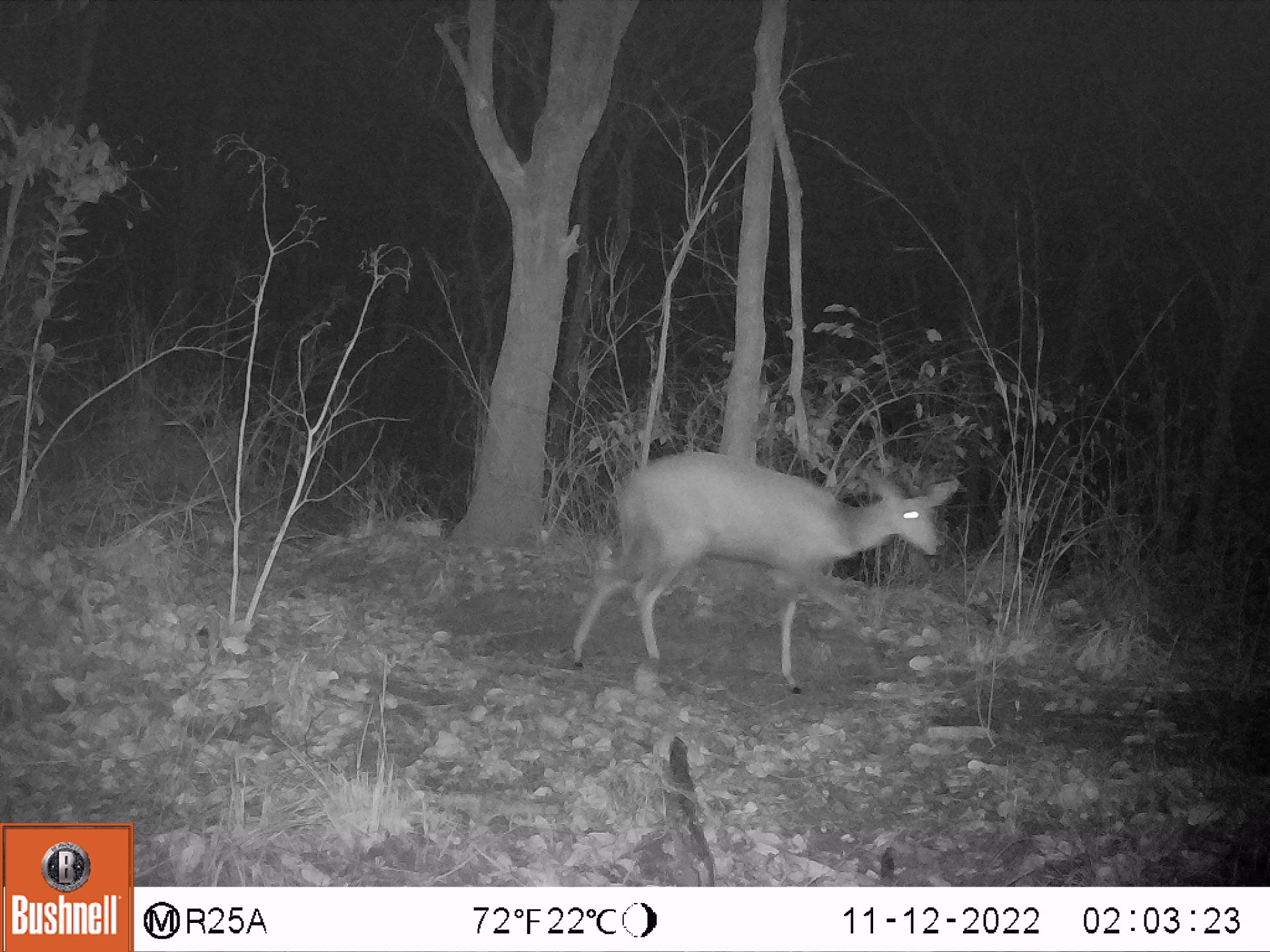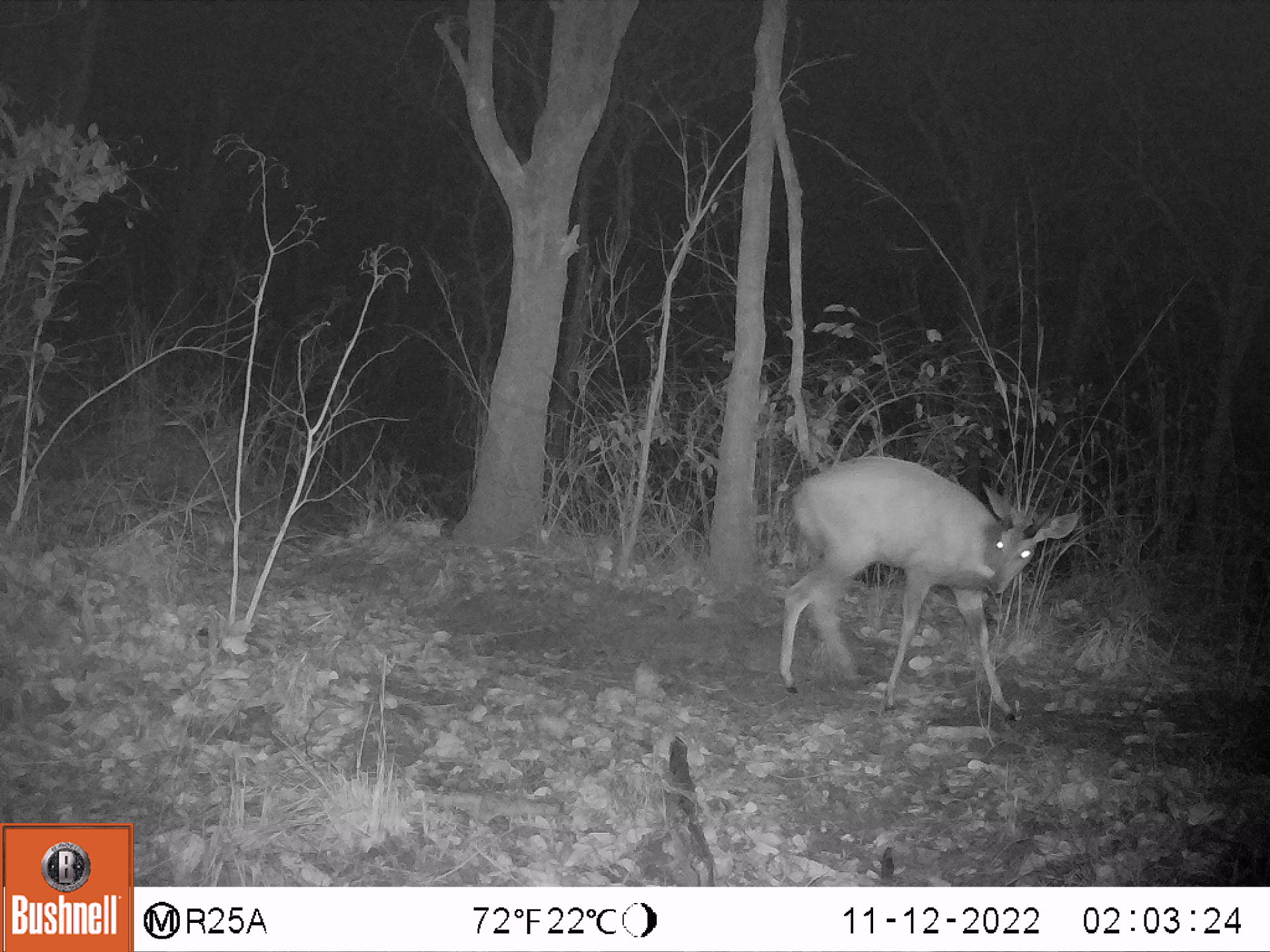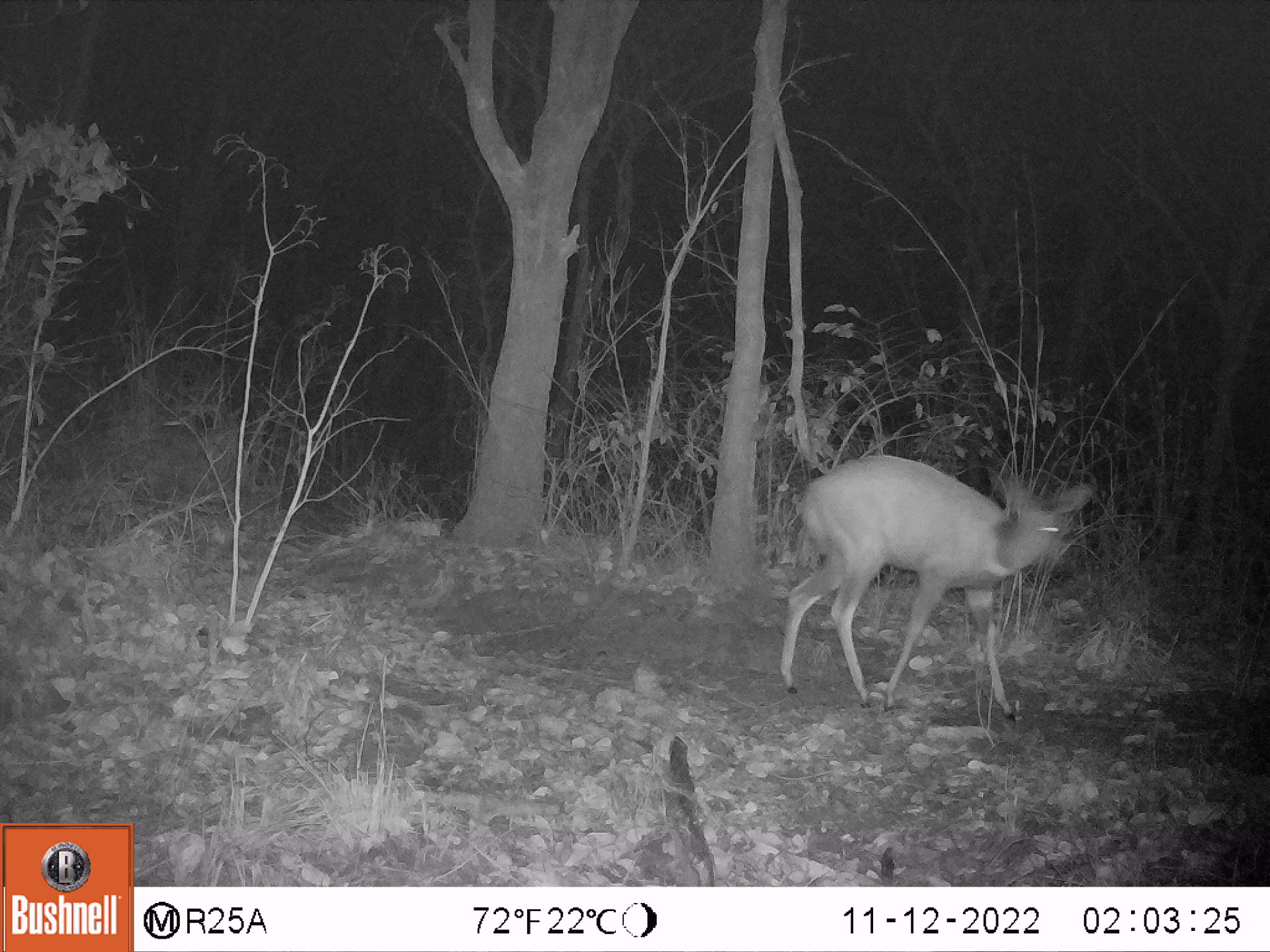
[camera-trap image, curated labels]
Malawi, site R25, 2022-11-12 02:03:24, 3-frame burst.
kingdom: Animalia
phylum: Chordata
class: Mammalia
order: Artiodactyla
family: Bovidae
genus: Tragelaphus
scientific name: Tragelaphus sylvaticus sylvaticus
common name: cape bushbuck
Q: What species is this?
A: Cape bushbuck (Tragelaphus sylvaticus sylvaticus).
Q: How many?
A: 1.